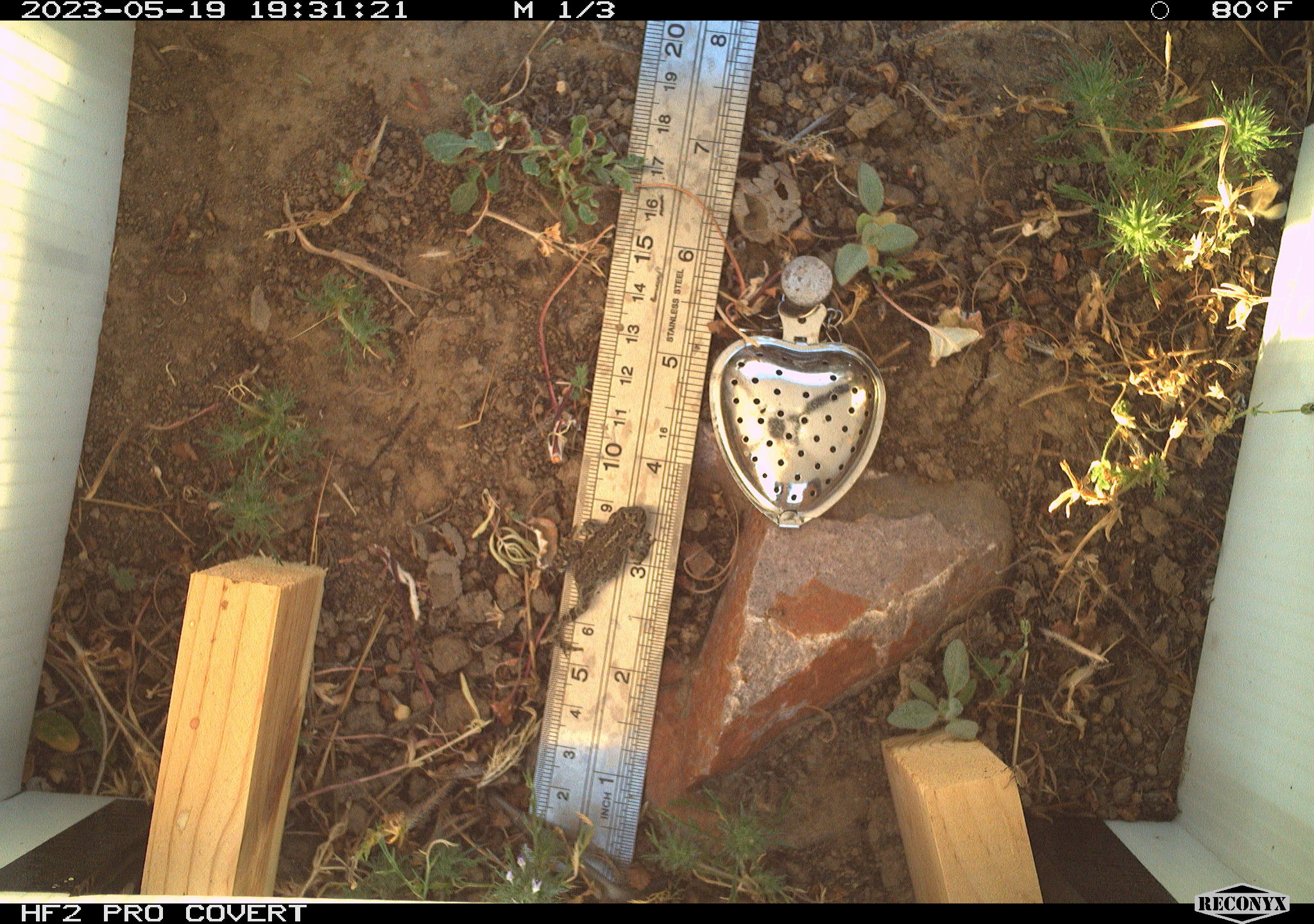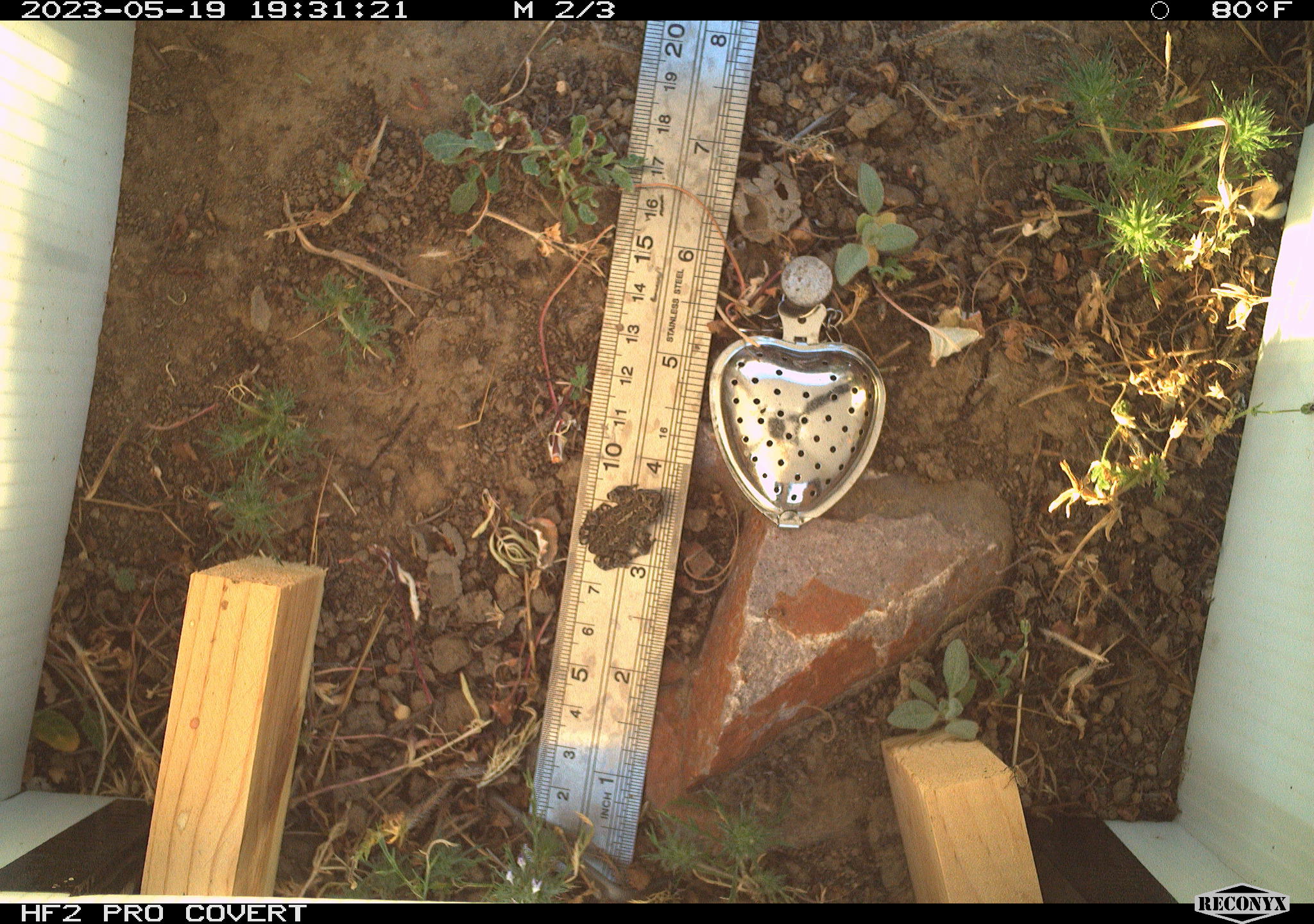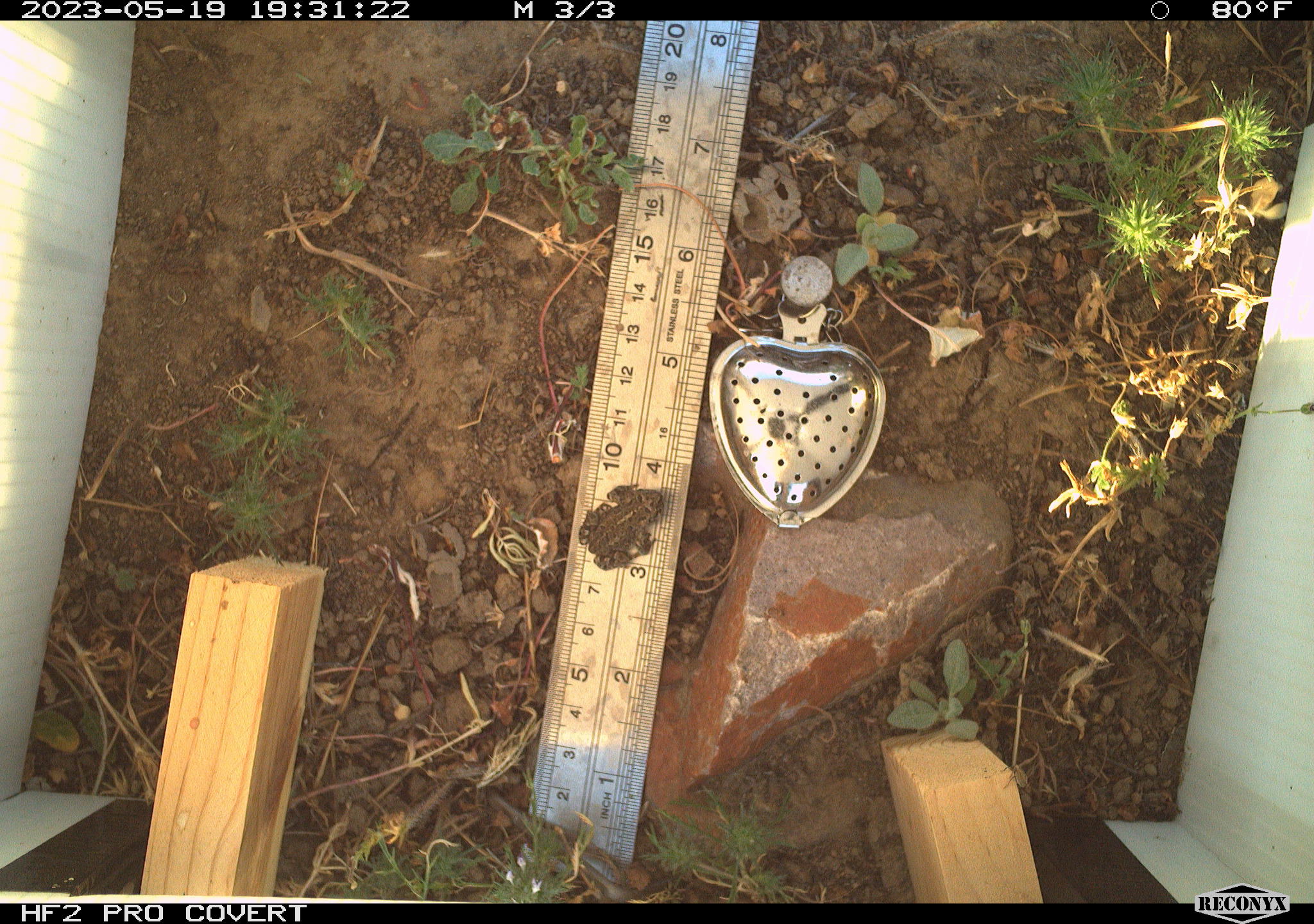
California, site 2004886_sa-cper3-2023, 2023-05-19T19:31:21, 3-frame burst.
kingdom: Animalia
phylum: Chordata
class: Amphibia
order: Anura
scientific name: Anura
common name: frogs